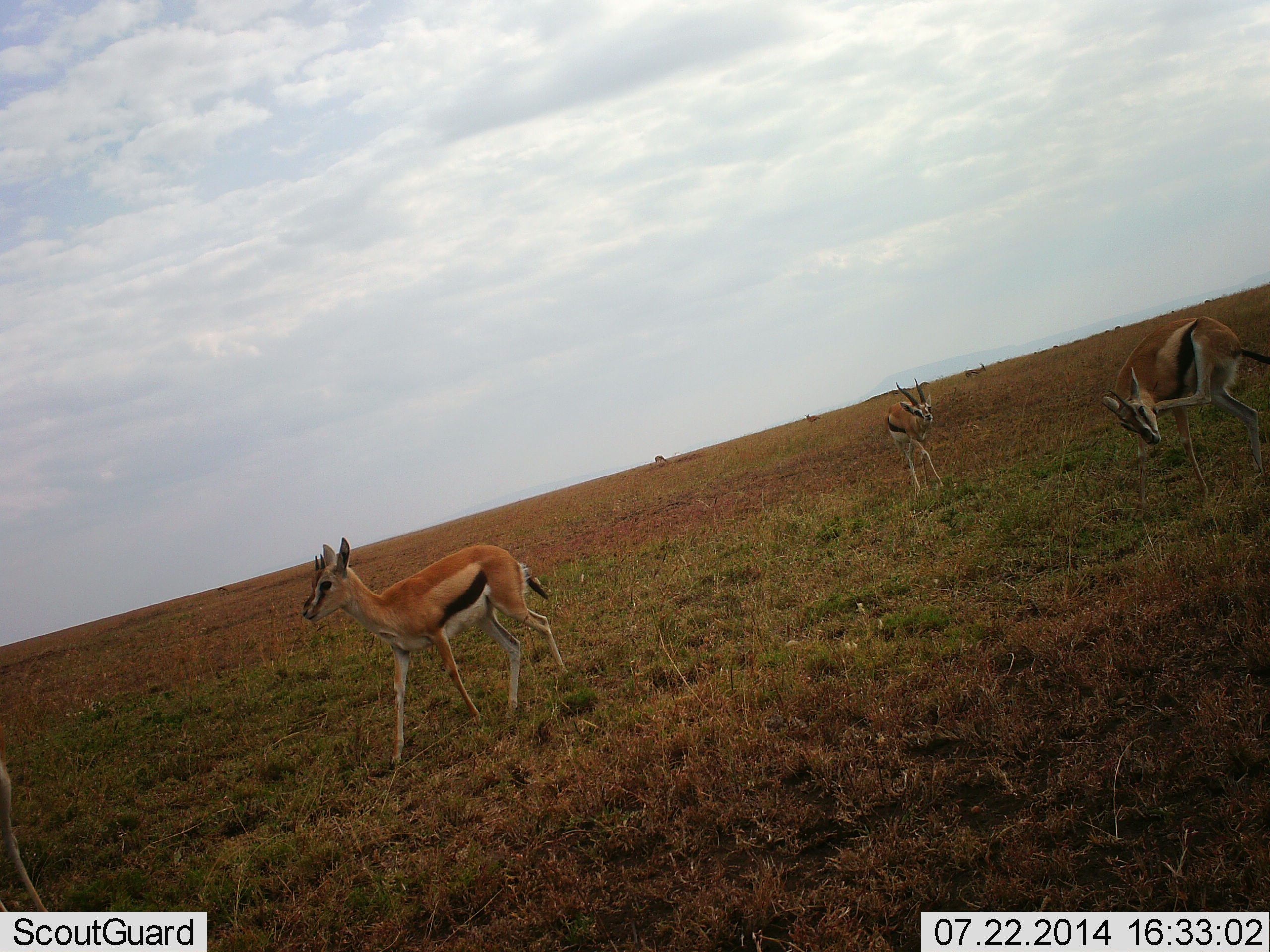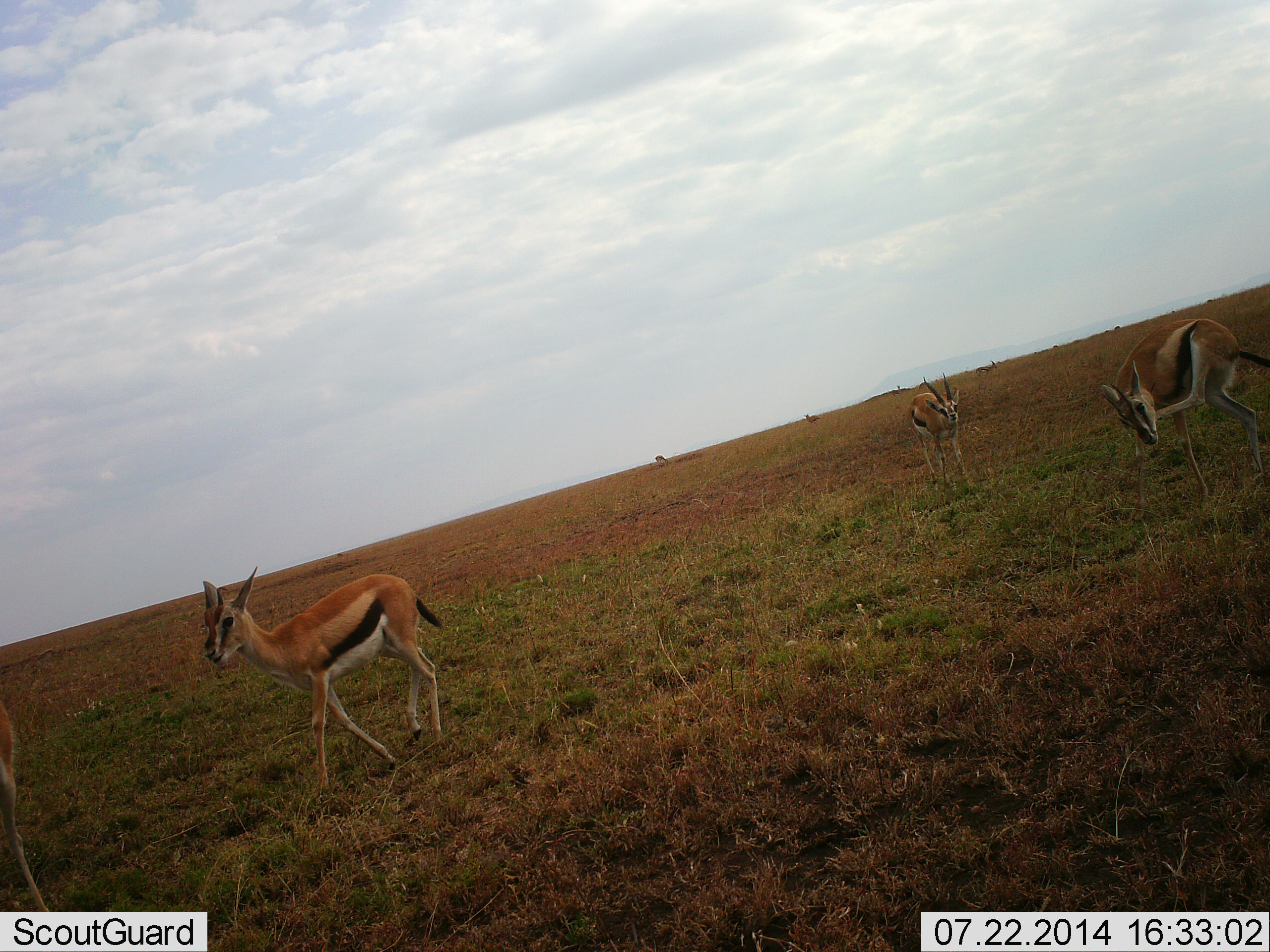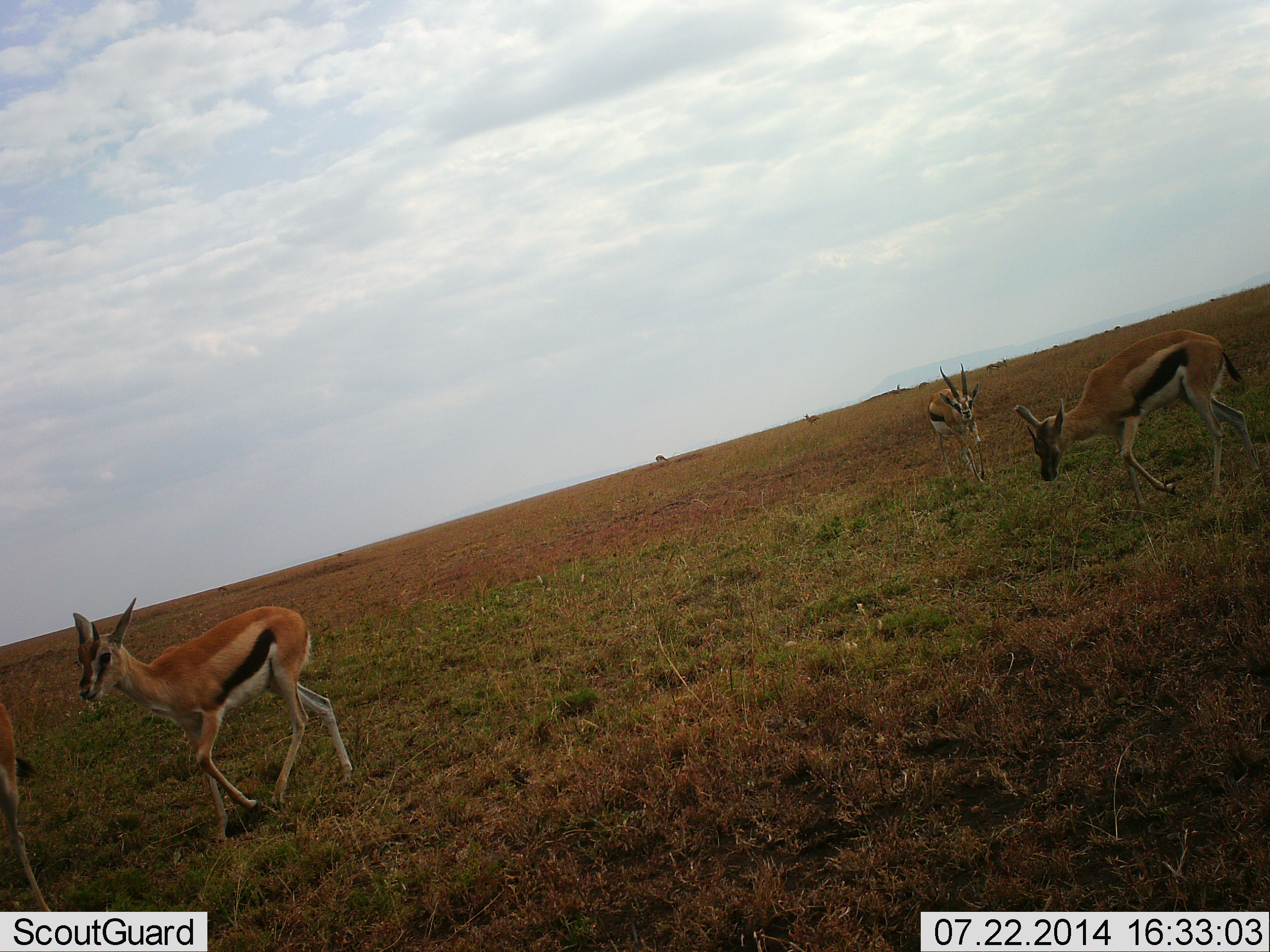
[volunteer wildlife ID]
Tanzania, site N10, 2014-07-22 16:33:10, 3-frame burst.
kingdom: Animalia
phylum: Chordata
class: Mammalia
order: Artiodactyla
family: Bovidae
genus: Eudorcas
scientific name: Eudorcas thomsonii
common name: thomson's gazelle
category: gazellethomsons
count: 4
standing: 60%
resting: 0%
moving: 80%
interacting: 10%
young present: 10%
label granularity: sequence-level